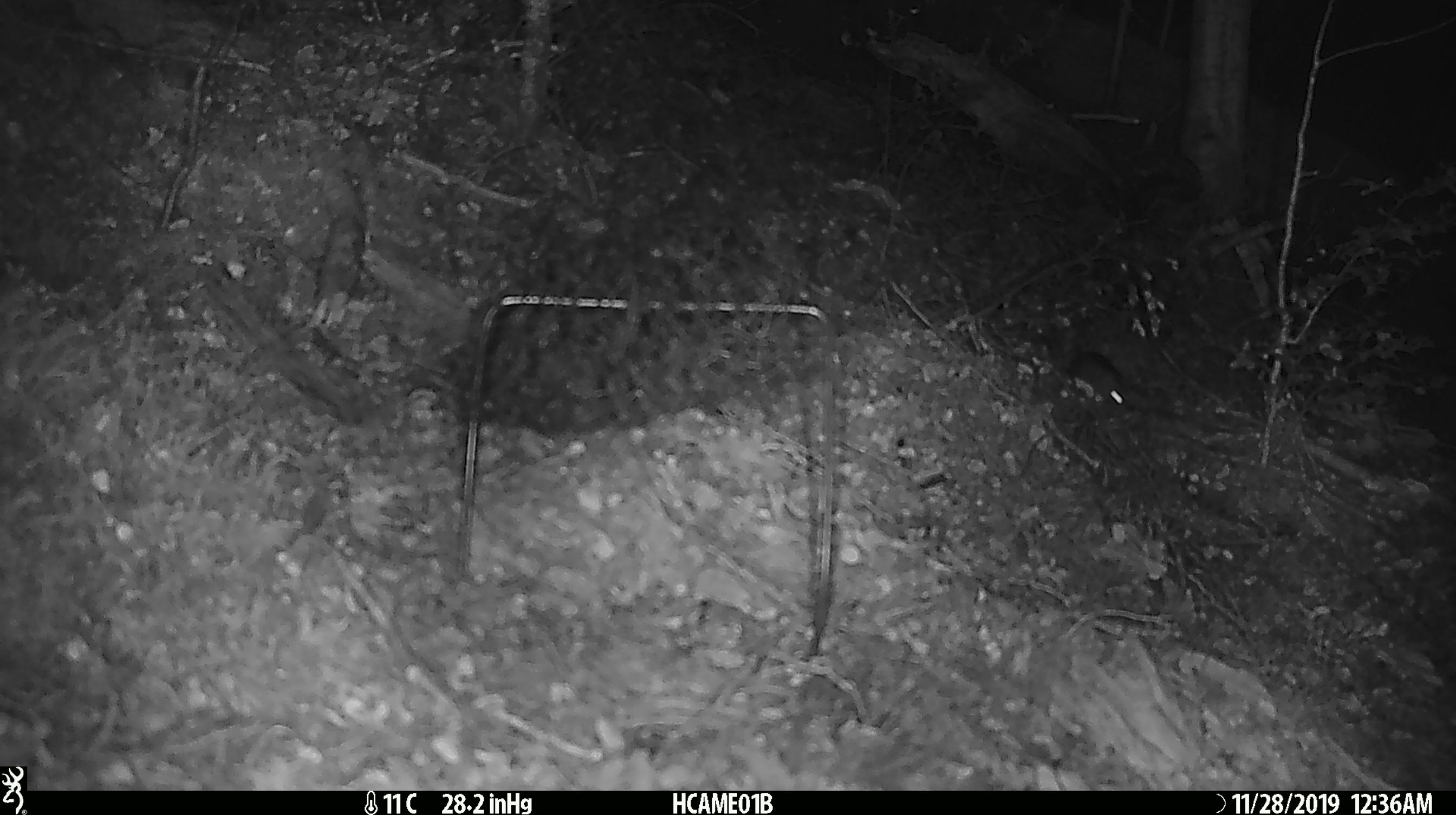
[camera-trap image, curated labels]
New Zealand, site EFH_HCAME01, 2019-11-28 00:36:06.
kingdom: Animalia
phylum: Chordata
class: Mammalia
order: Rodentia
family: Muridae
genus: Mus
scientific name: Mus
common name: mouse